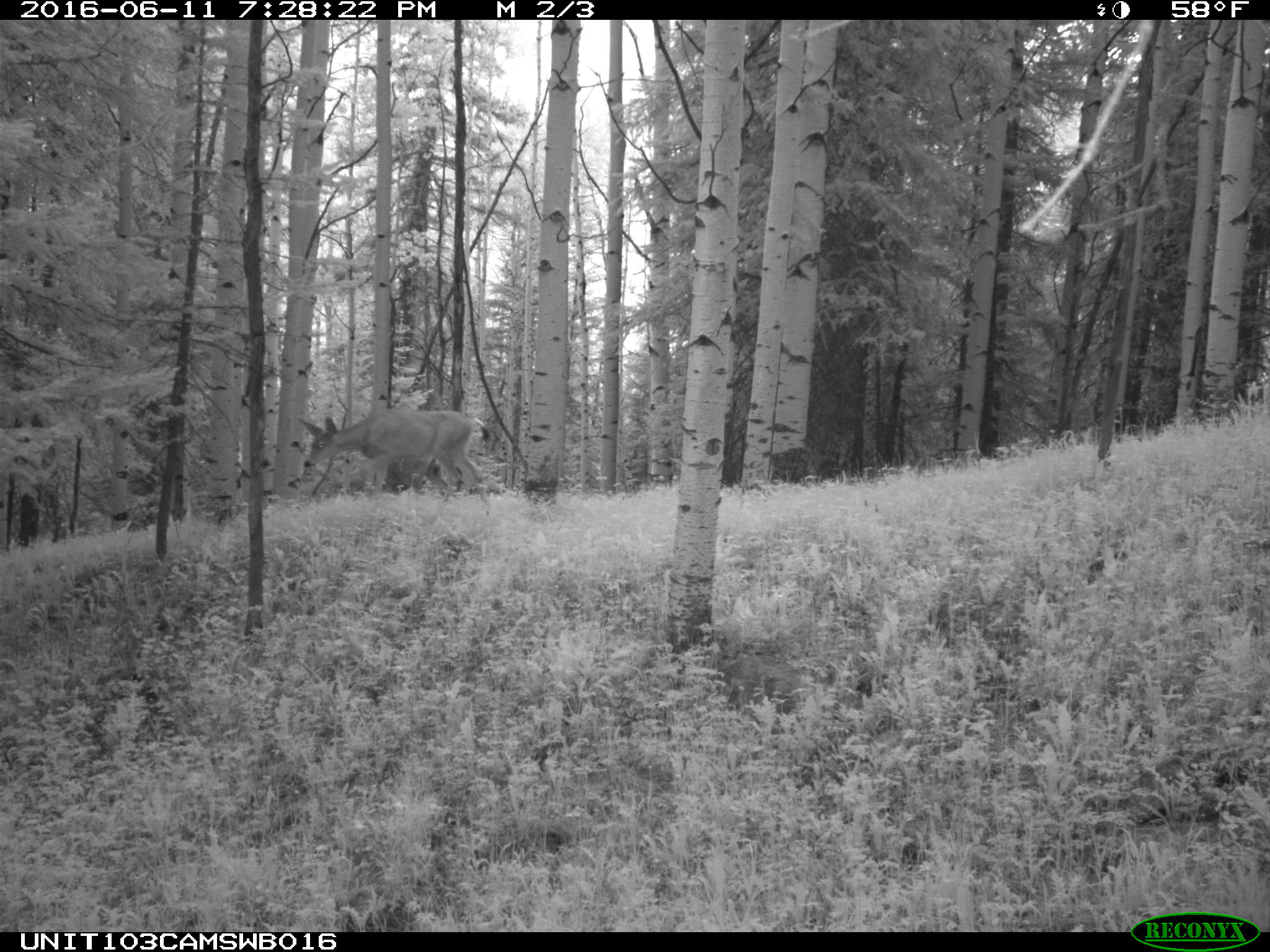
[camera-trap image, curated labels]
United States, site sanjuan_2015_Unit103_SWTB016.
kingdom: Animalia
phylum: Chordata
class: Mammalia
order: Artiodactyla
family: Cervidae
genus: Odocoileus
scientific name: Odocoileus hemionus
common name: mule deer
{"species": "Odocoileus hemionus (mule deer)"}